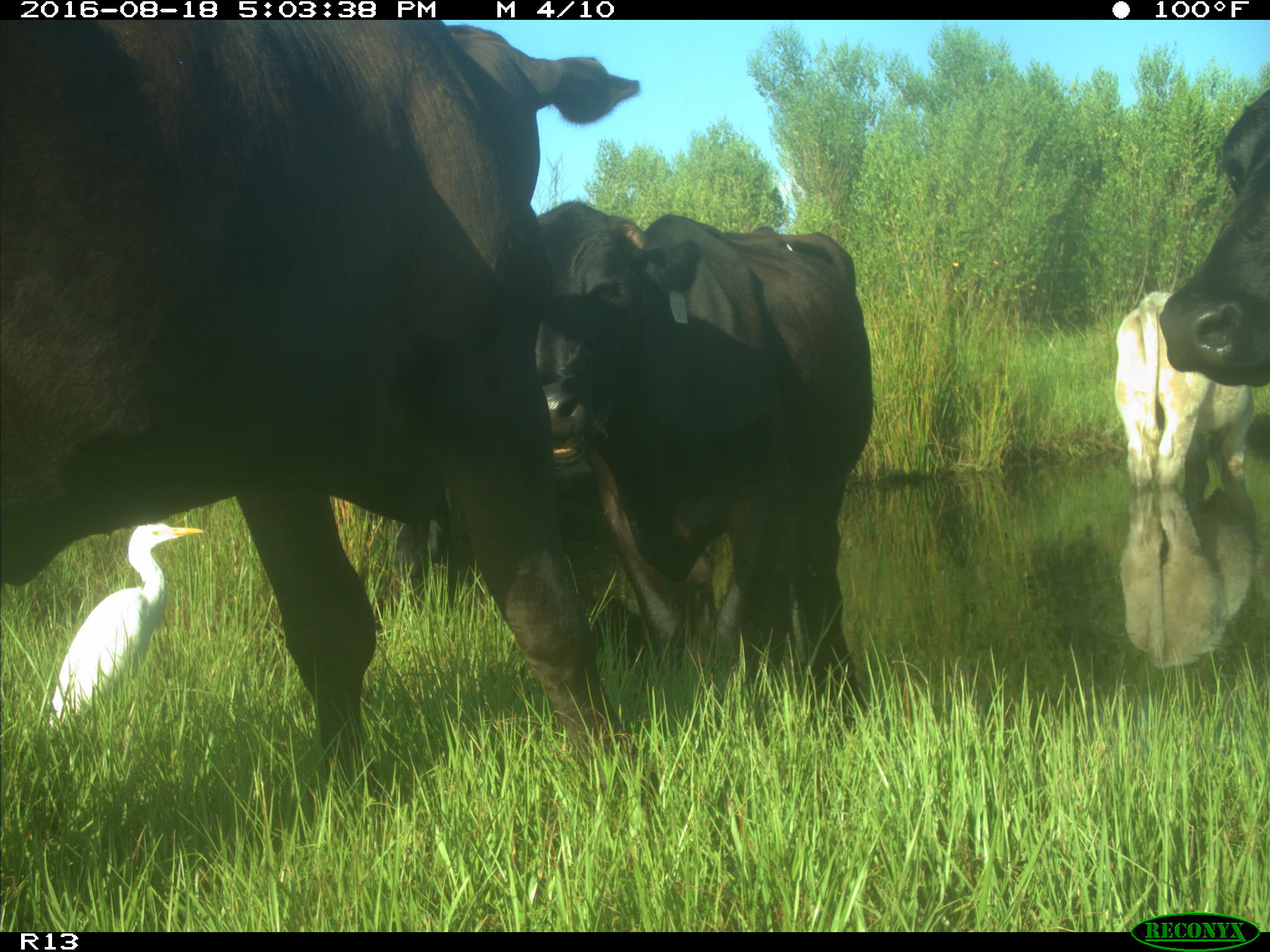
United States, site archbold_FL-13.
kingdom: Animalia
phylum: Chordata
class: Mammalia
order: Artiodactyla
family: Bovidae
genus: Bos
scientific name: Bos taurus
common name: domestic cow